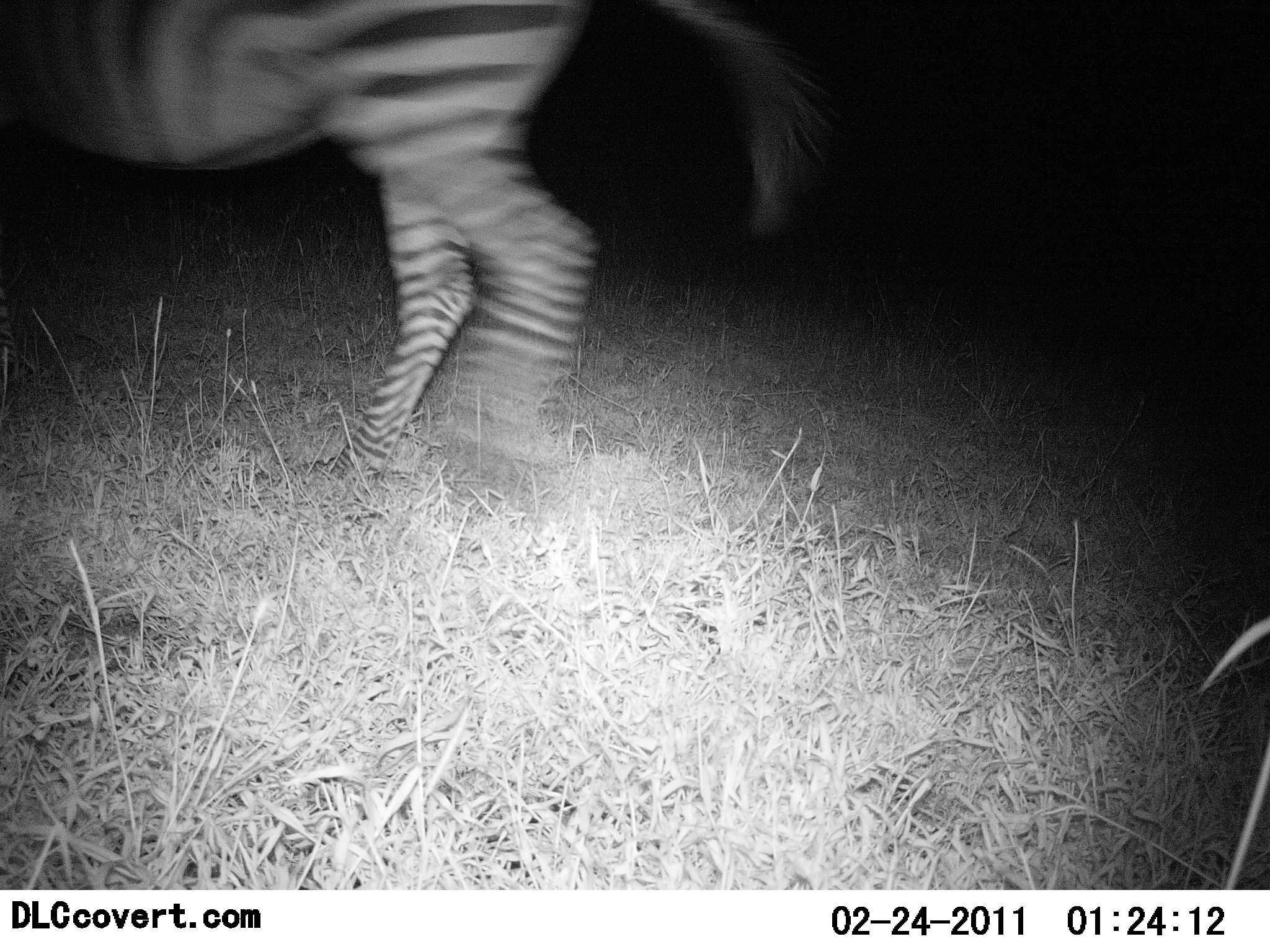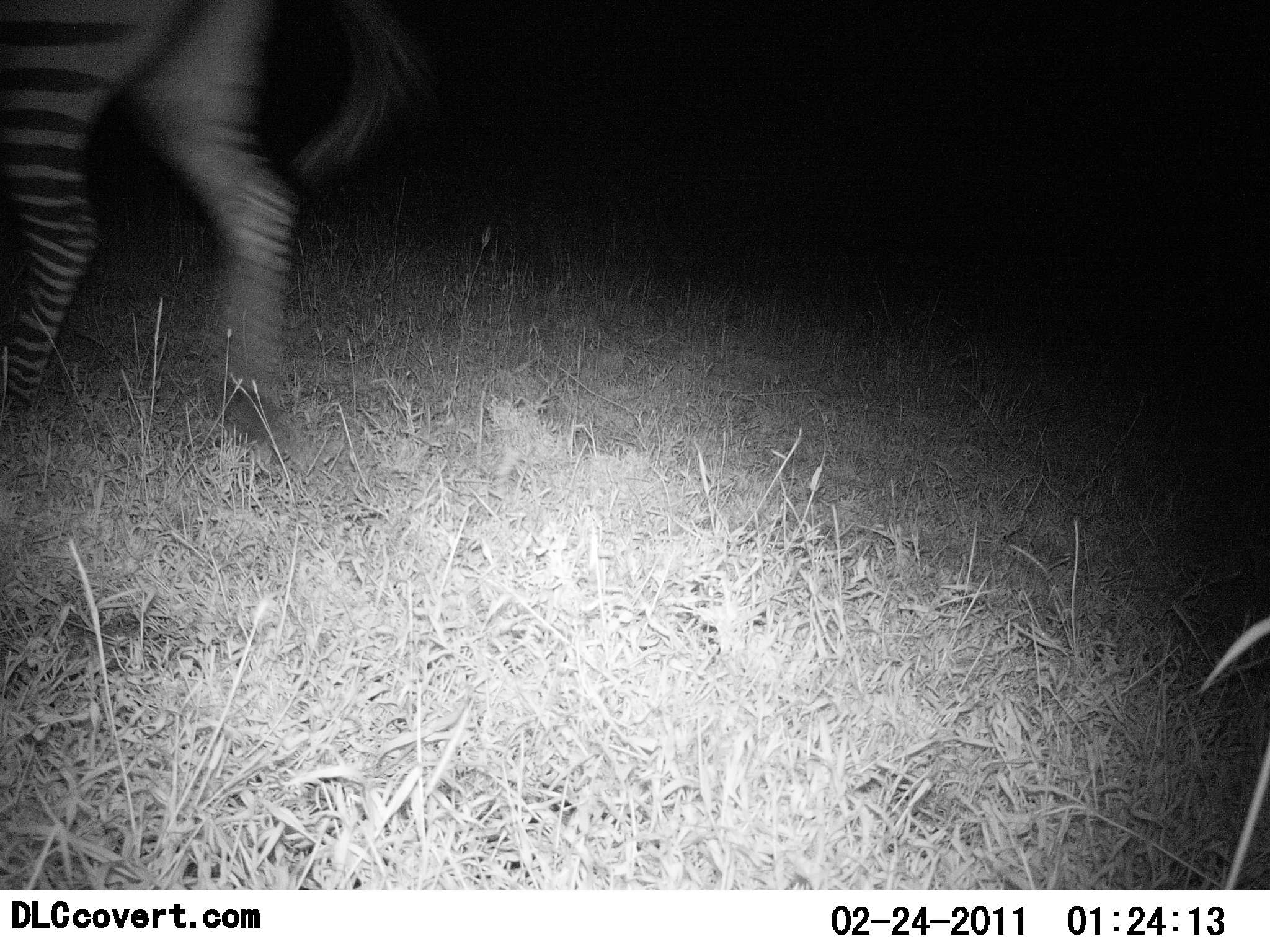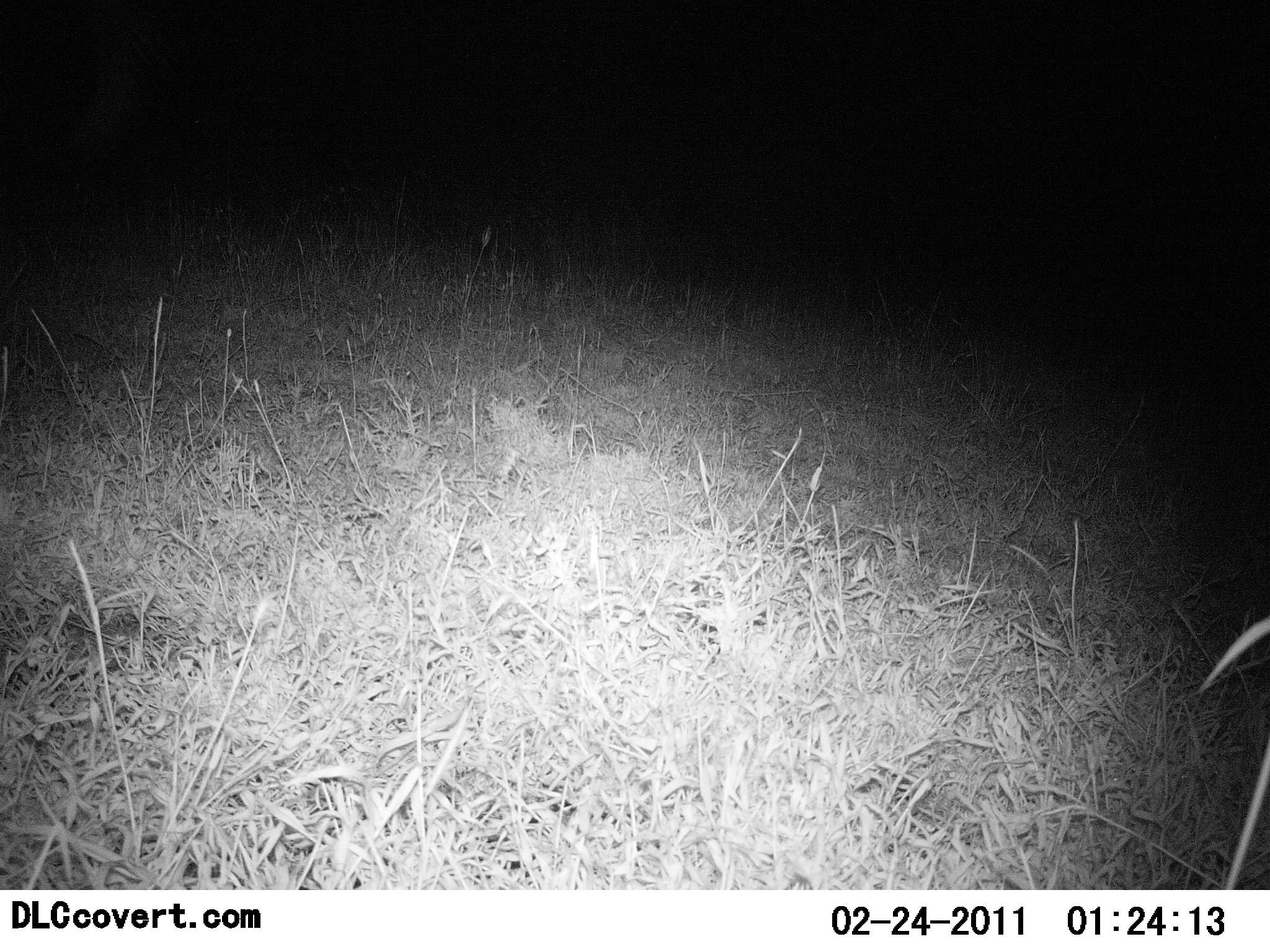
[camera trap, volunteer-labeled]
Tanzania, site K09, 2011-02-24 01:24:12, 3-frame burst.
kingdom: Animalia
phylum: Chordata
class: Mammalia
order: Perissodactyla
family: Equidae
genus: Equus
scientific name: Equus quagga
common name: plains zebra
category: zebra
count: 1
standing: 0%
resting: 0%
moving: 100%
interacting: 0%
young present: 0%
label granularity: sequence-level